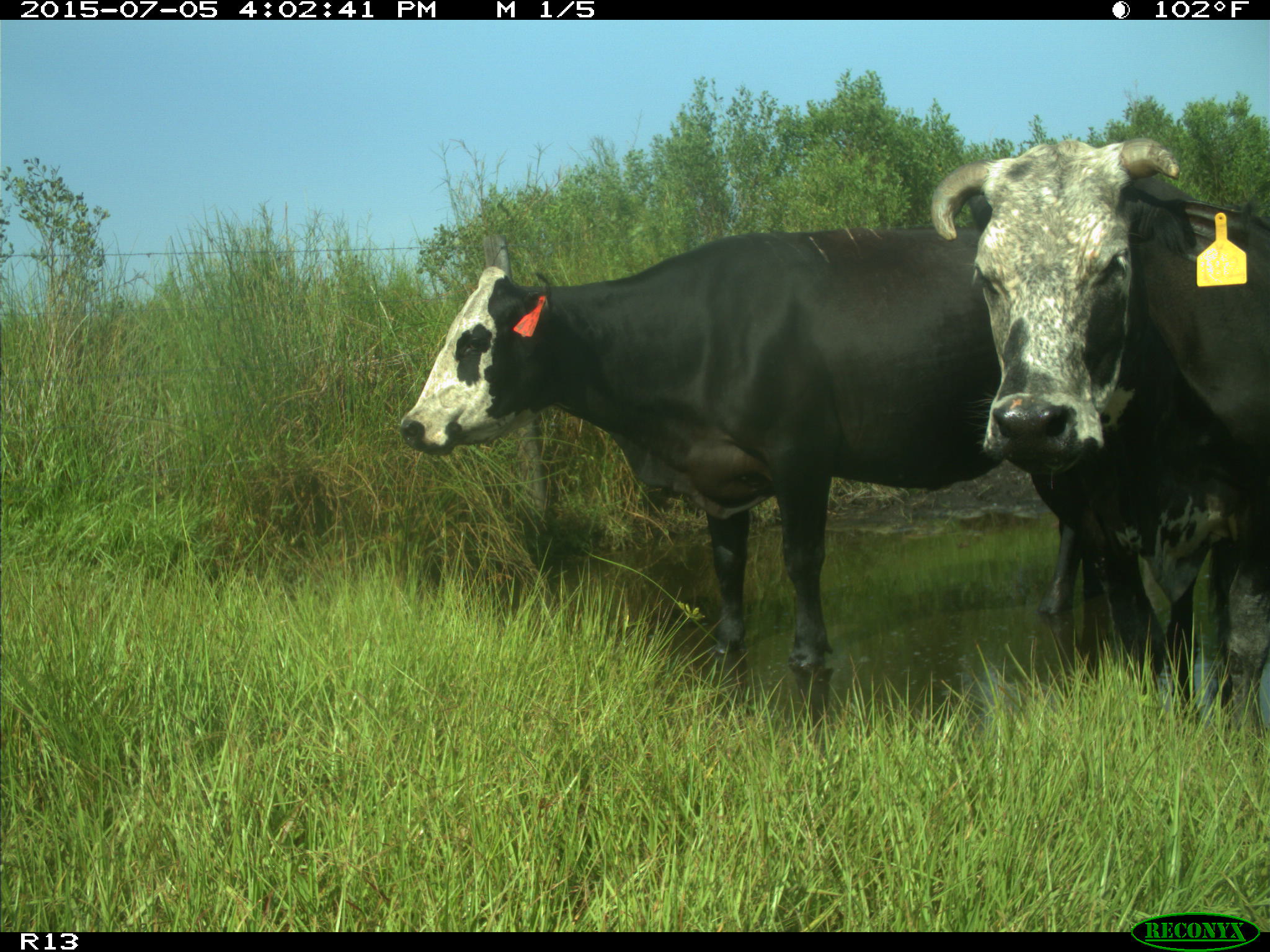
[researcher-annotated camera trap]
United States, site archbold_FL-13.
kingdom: Animalia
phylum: Chordata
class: Mammalia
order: Artiodactyla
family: Bovidae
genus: Bos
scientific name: Bos taurus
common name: domestic cow